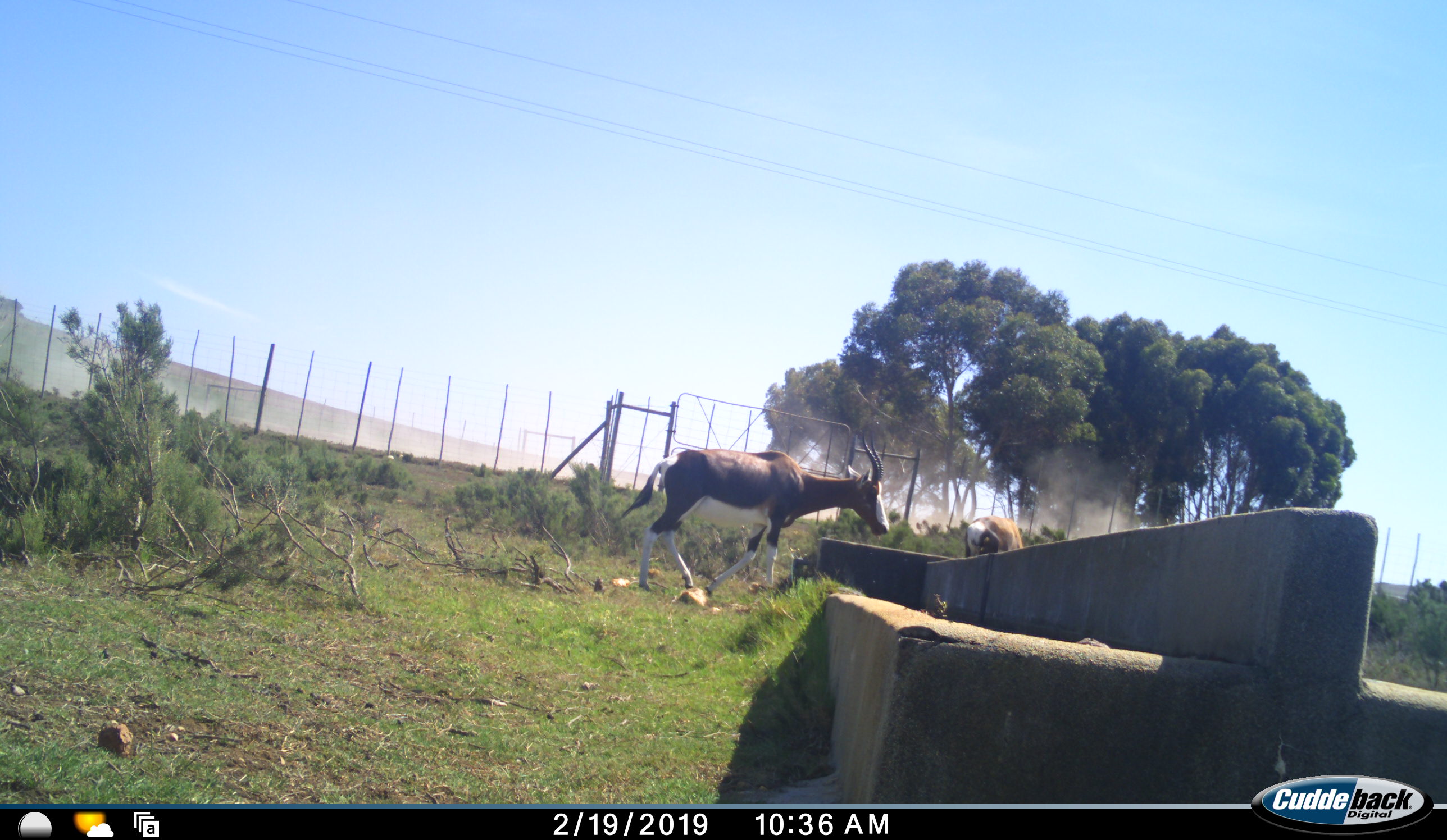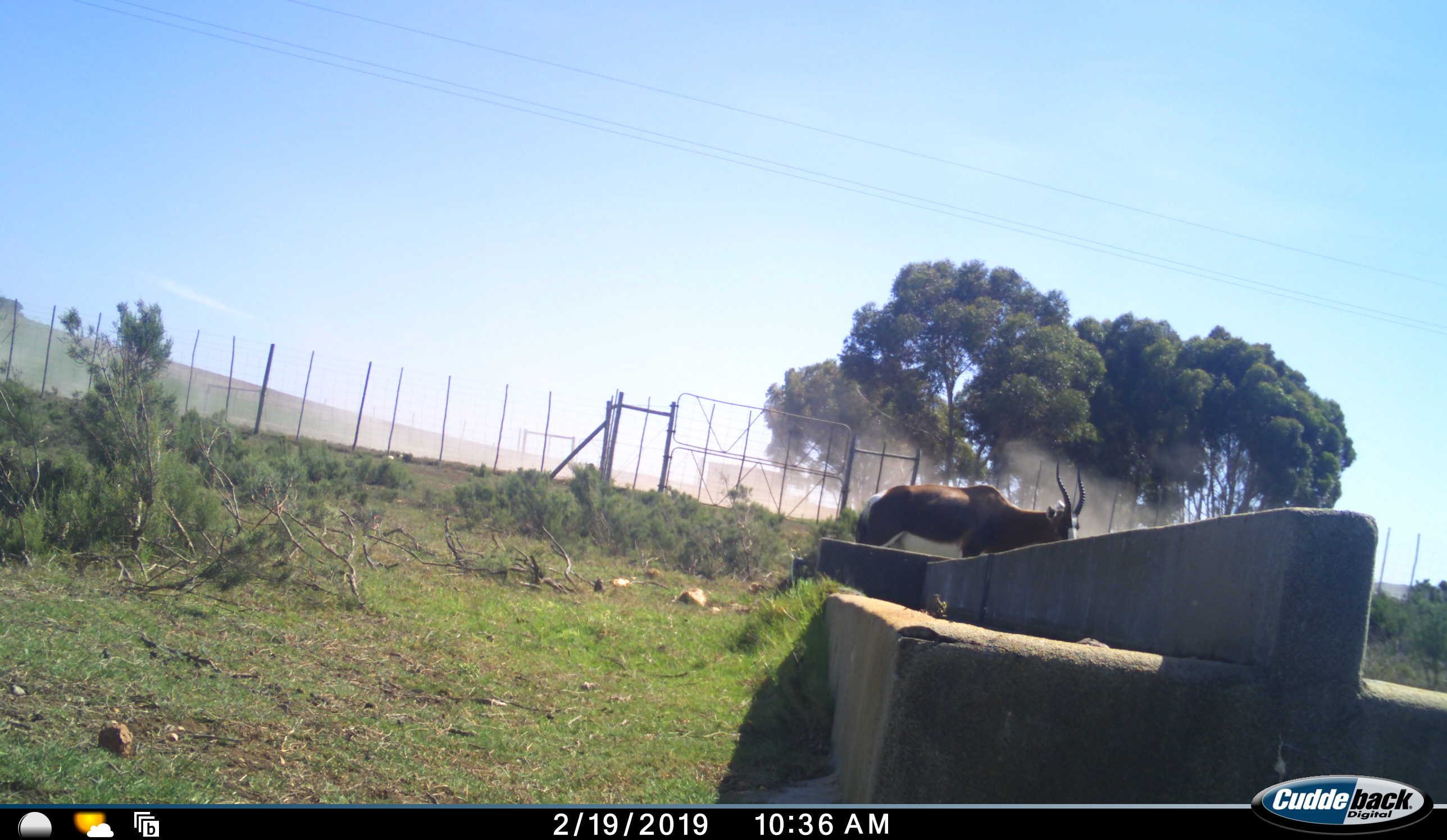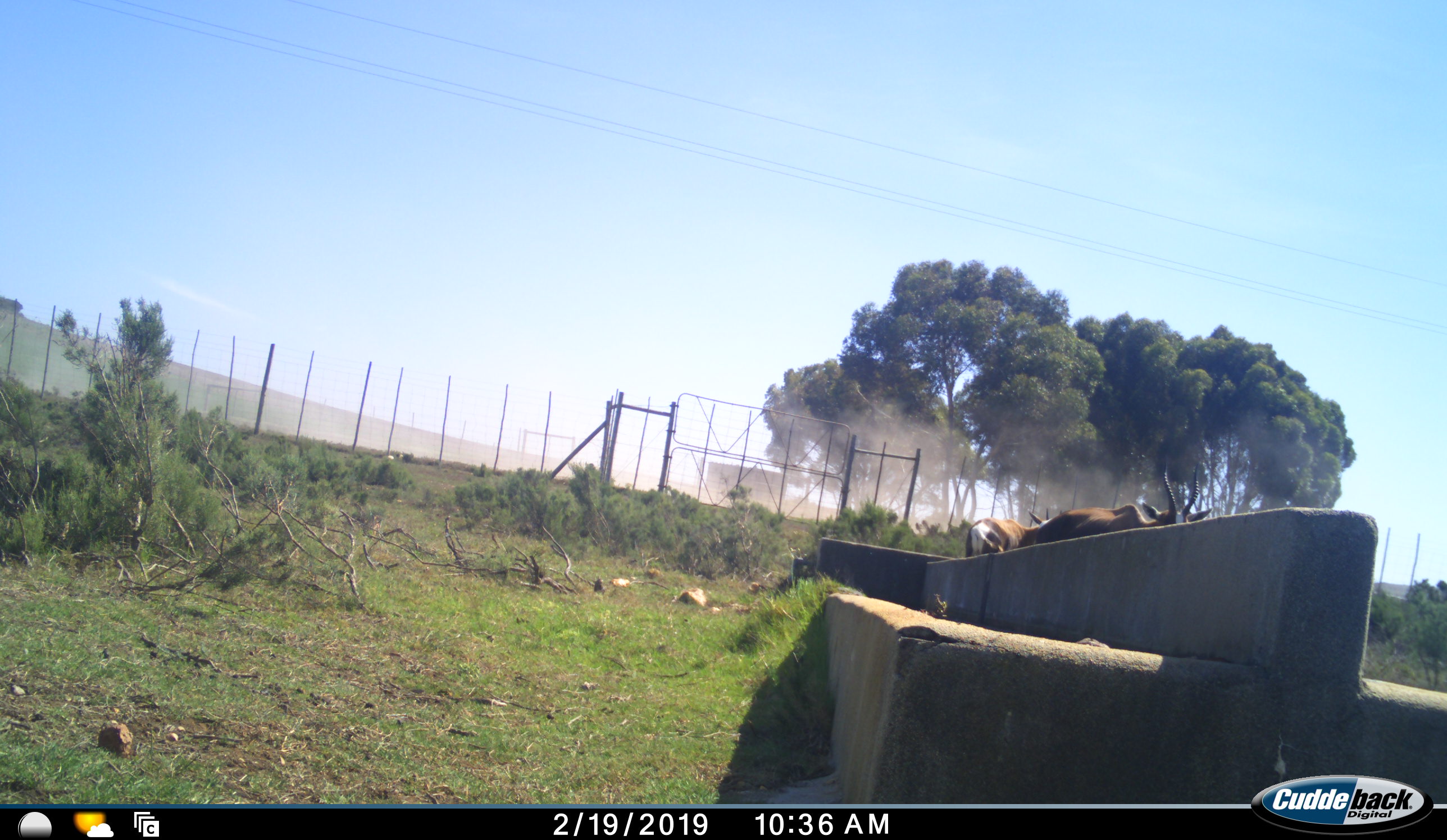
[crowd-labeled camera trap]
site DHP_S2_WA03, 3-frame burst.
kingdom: Animalia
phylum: Chordata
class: Mammalia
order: Artiodactyla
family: Bovidae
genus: Damaliscus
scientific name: Damaliscus pygargus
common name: bontebok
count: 2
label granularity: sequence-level